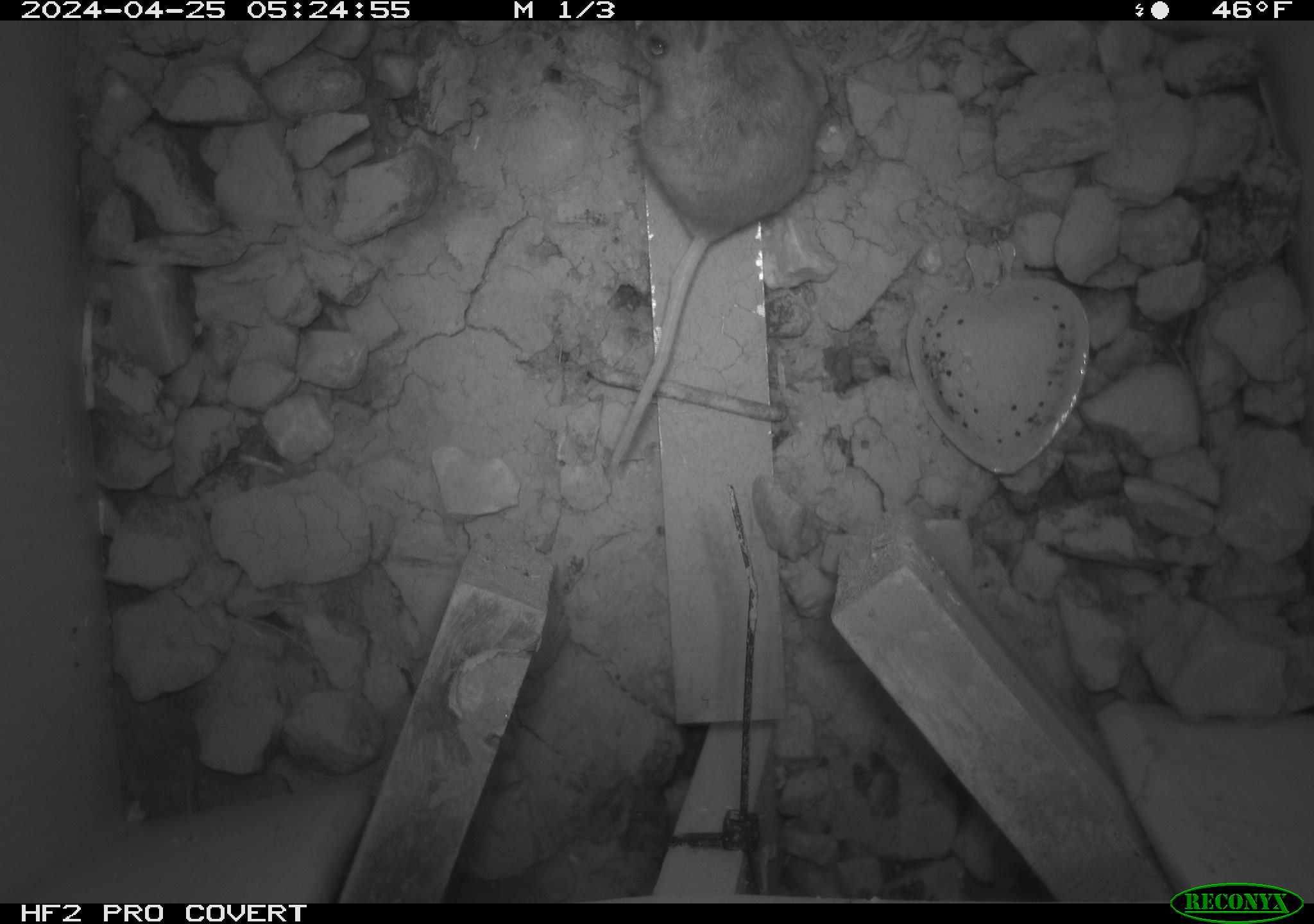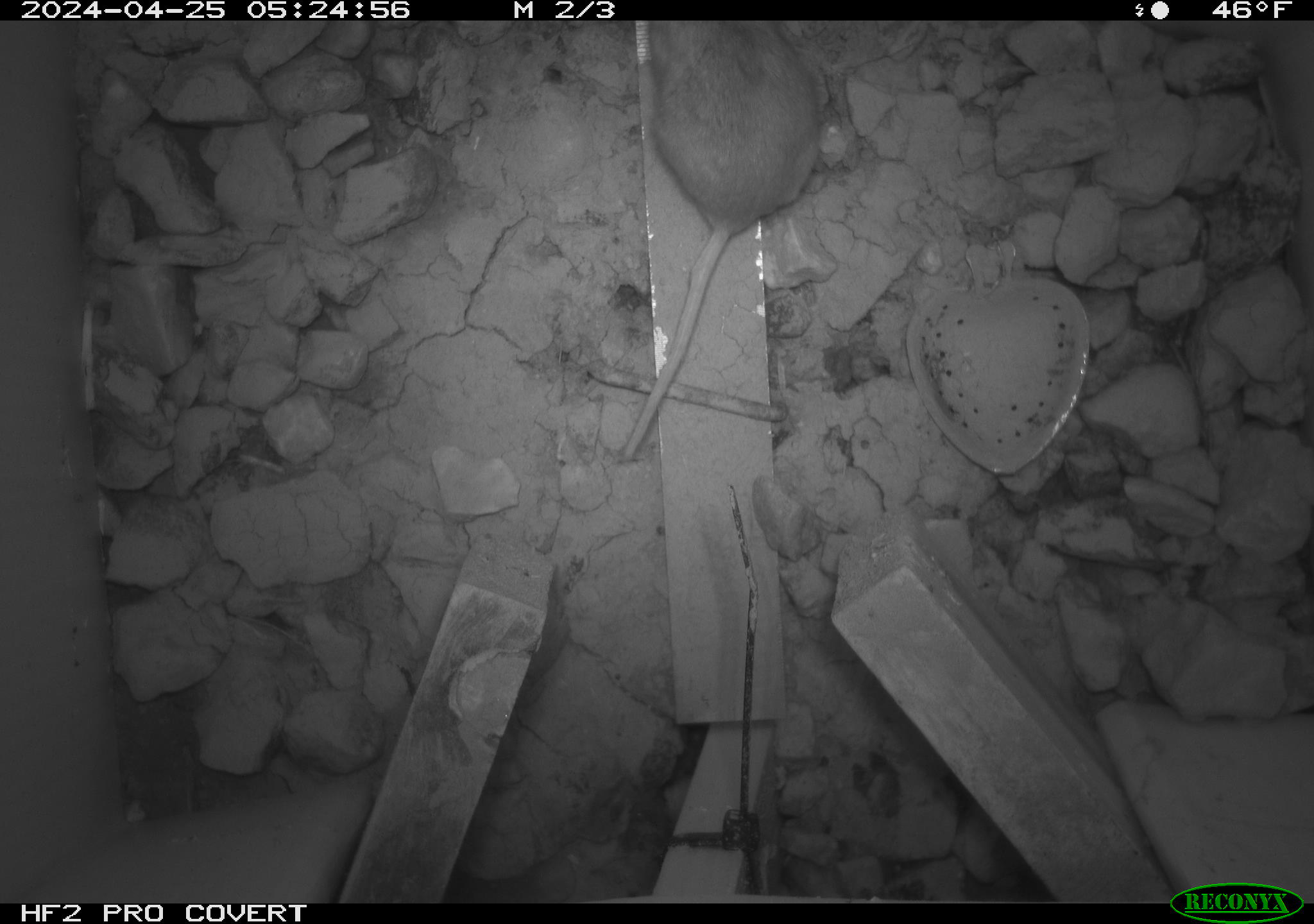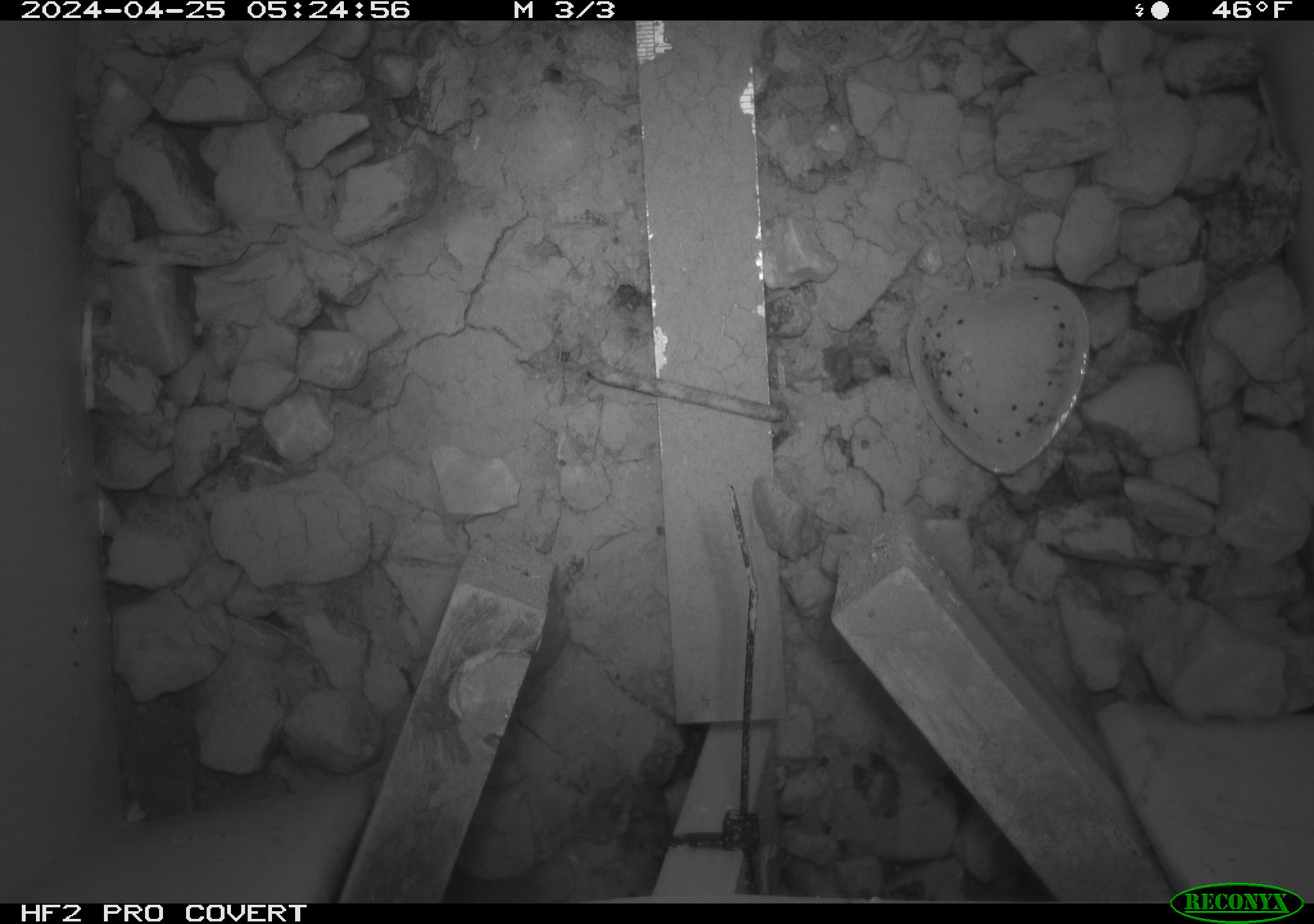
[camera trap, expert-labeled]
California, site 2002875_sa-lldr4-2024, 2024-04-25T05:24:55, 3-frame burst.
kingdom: Animalia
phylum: Chordata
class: Mammalia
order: Rodentia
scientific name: Rodentia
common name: rodent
Rodent (Rodentia).